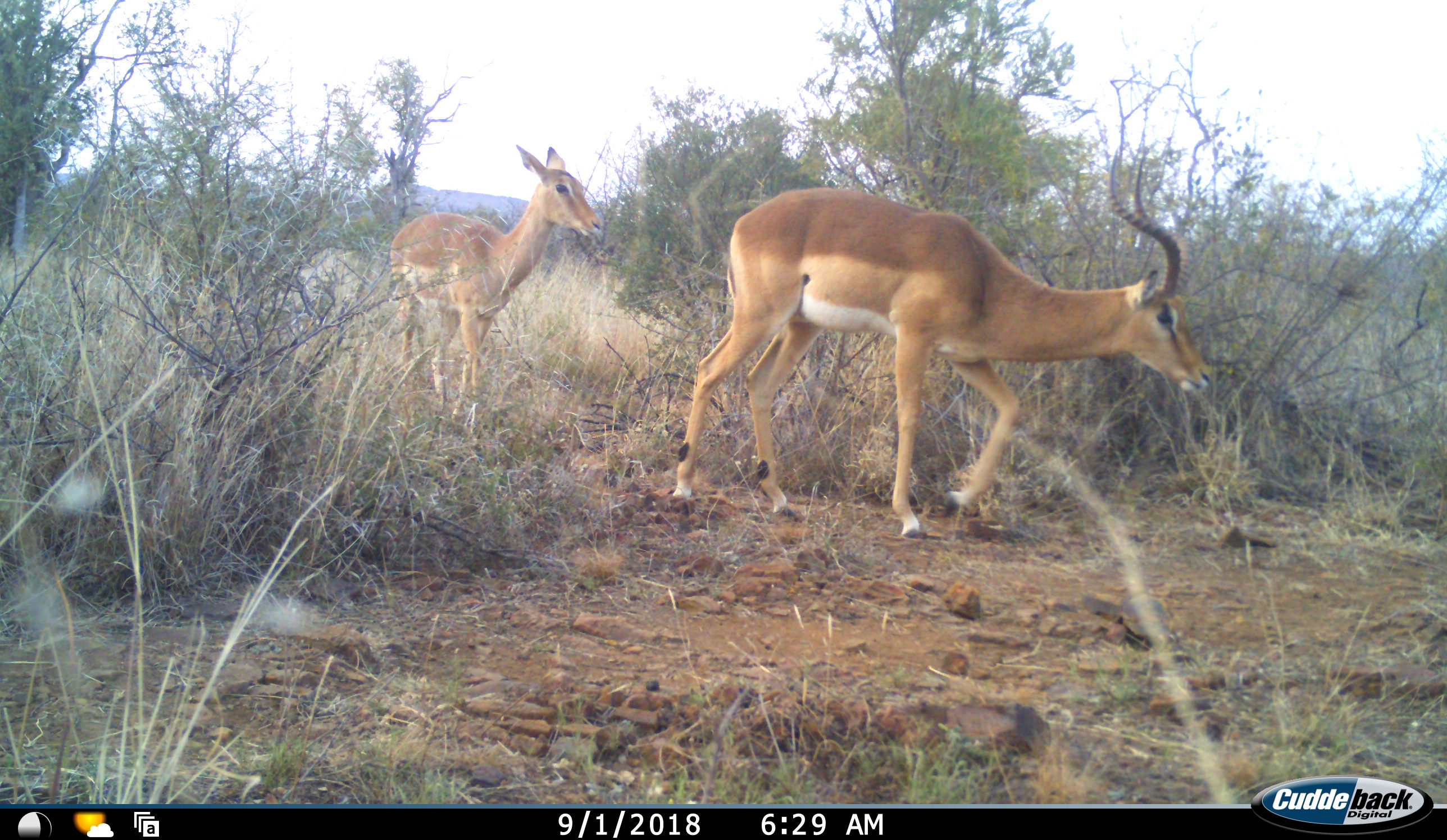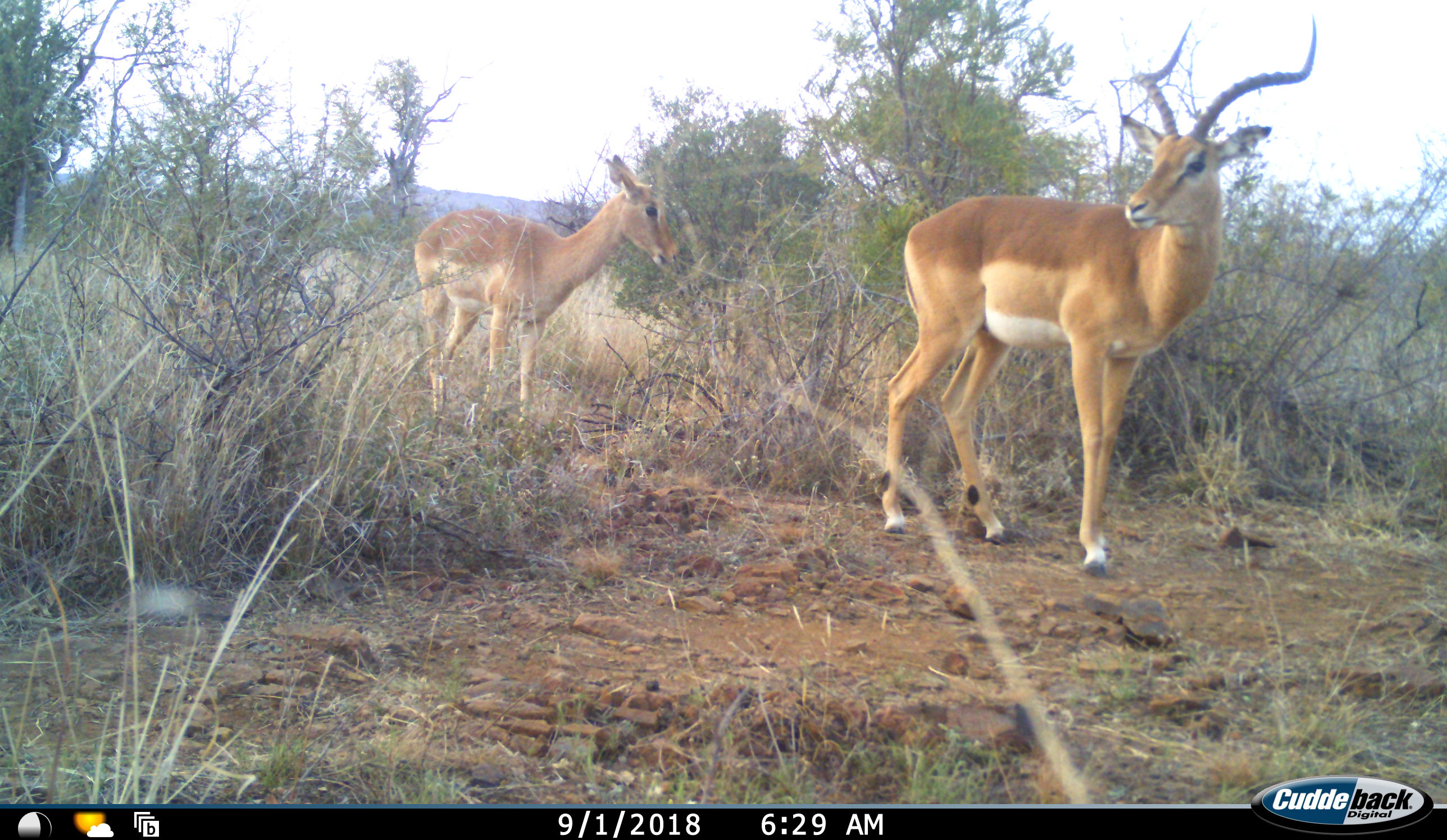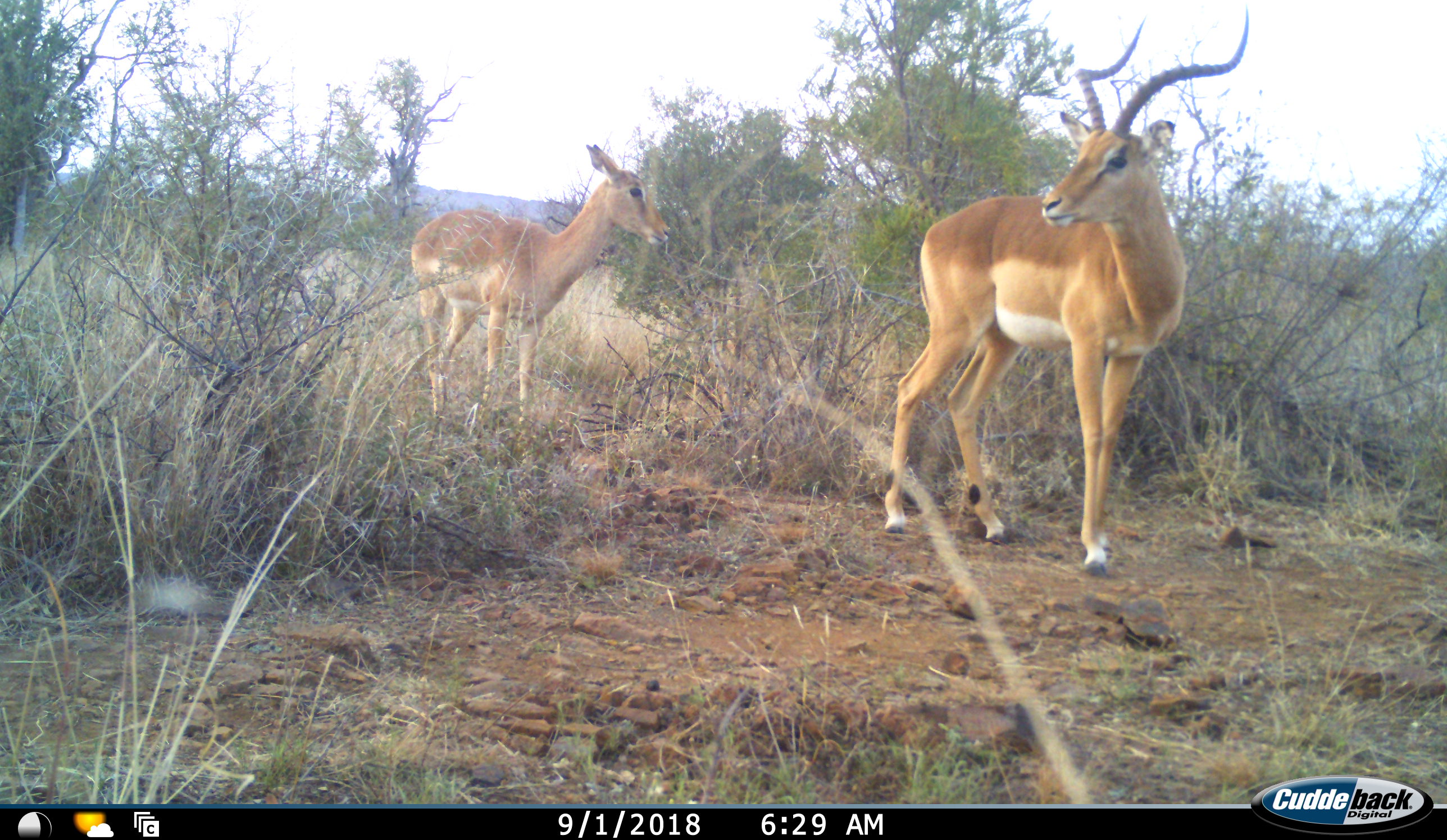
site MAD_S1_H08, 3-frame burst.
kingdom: Animalia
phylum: Chordata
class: Mammalia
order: Artiodactyla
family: Bovidae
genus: Aepyceros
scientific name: Aepyceros melampus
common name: impala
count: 2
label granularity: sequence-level